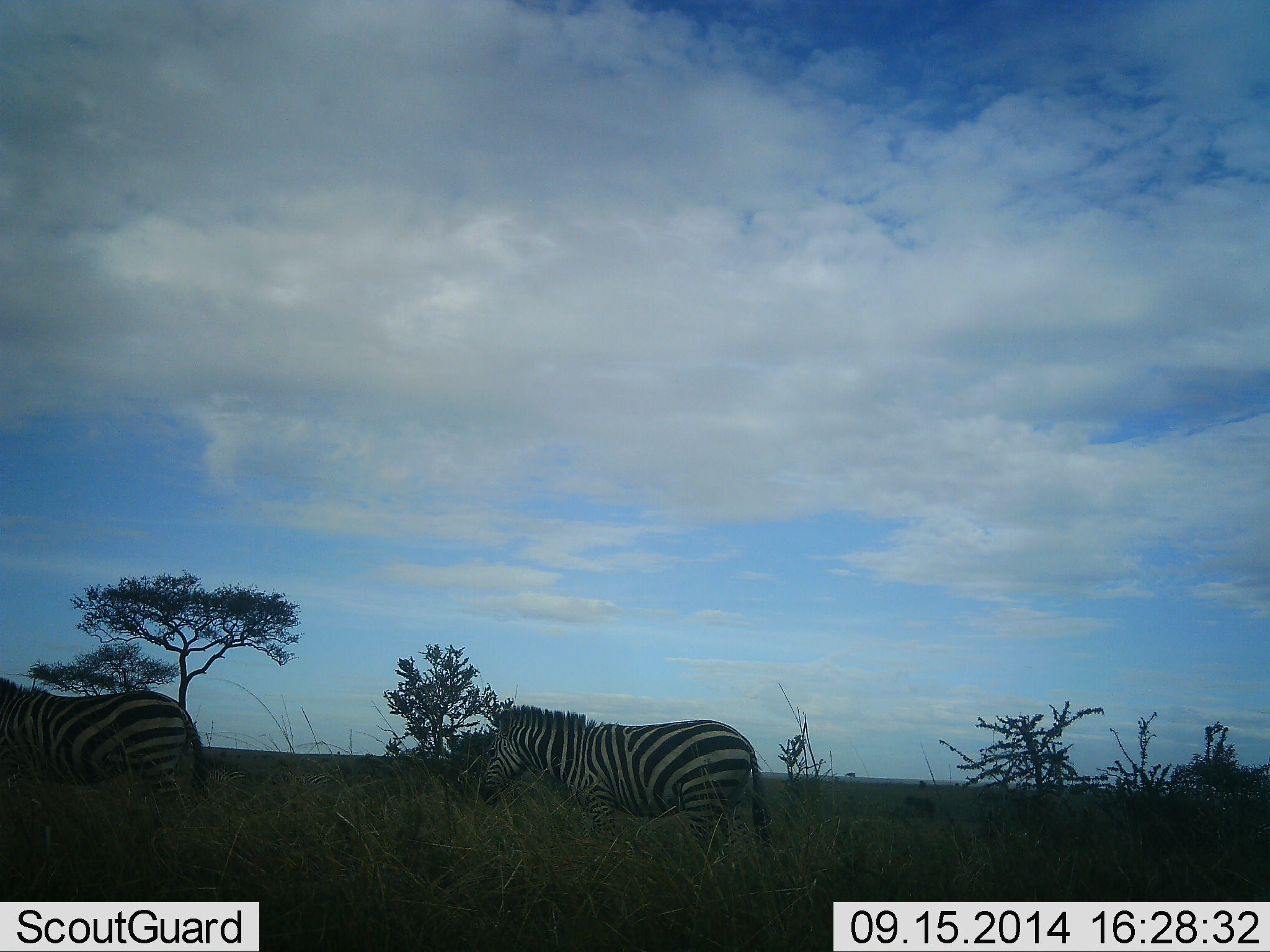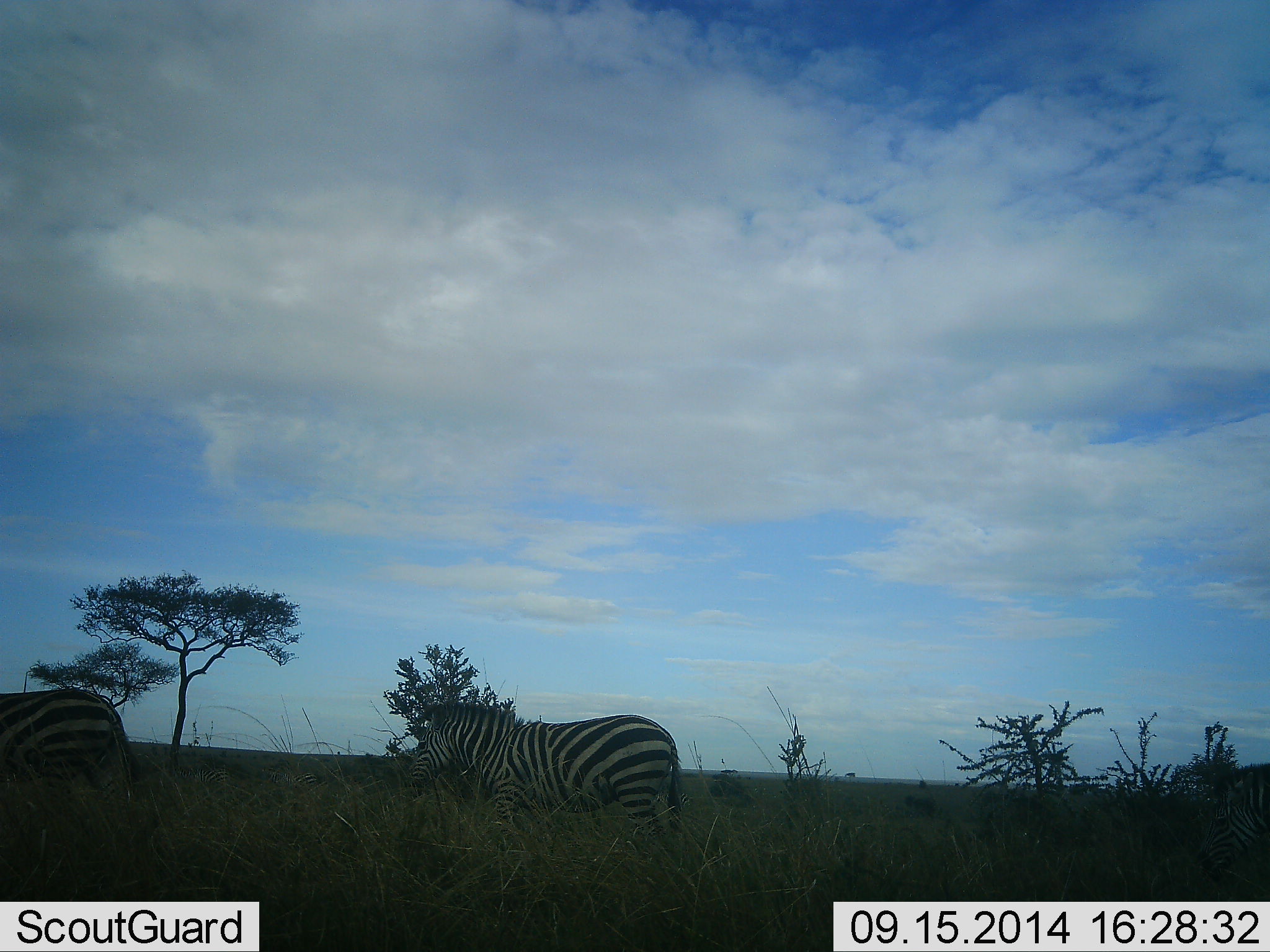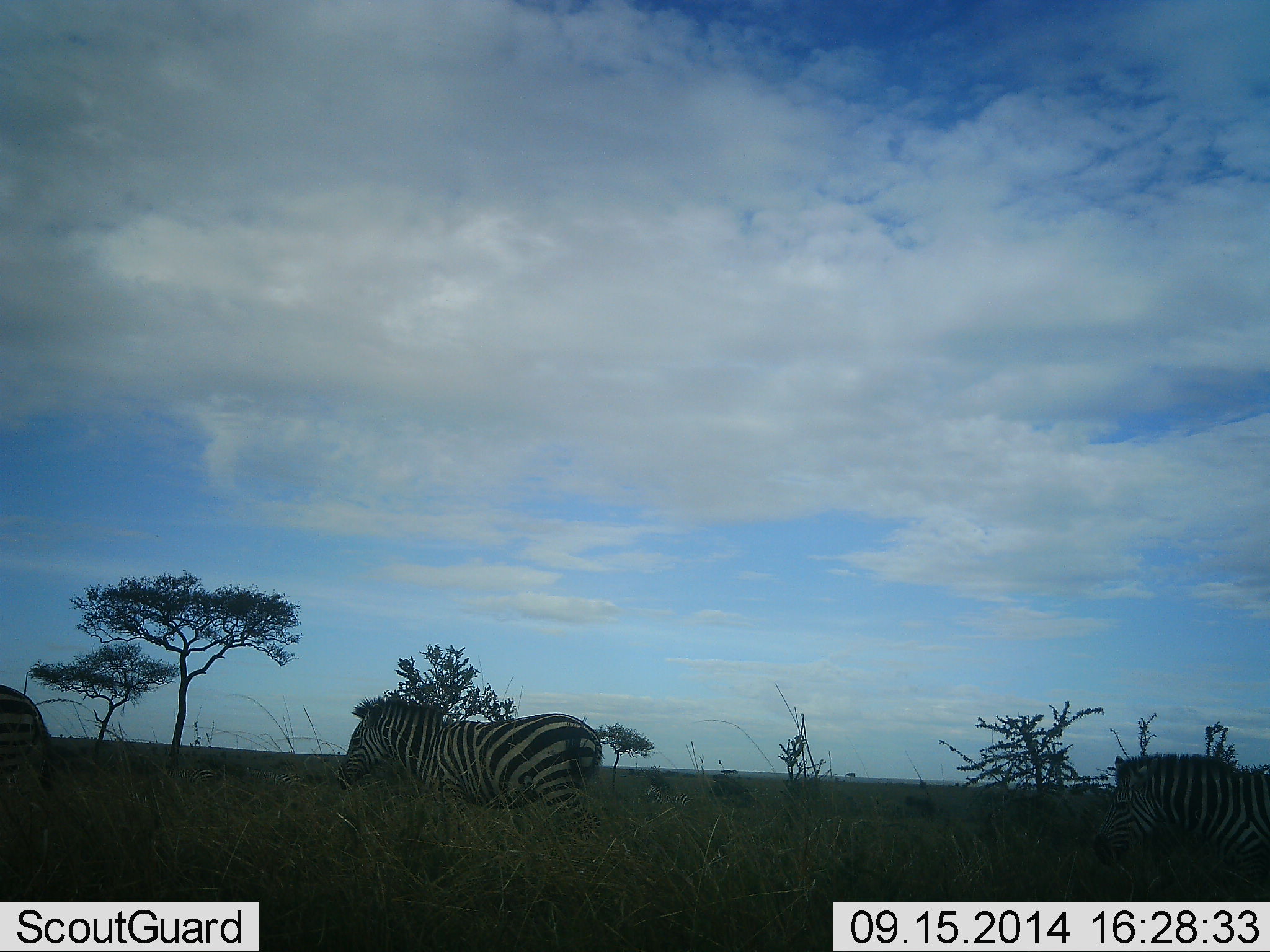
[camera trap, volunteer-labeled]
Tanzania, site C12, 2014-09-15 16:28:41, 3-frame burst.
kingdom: Animalia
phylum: Chordata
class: Mammalia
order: Perissodactyla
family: Equidae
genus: Equus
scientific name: Equus quagga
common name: plains zebra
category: zebra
Zebra (plains zebra) (Equus quagga), count 3. Behavior (volunteer vote fractions): standing 0%, resting 0%, moving 100%, interacting 0%. Young present (vote fraction): 0%. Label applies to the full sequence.